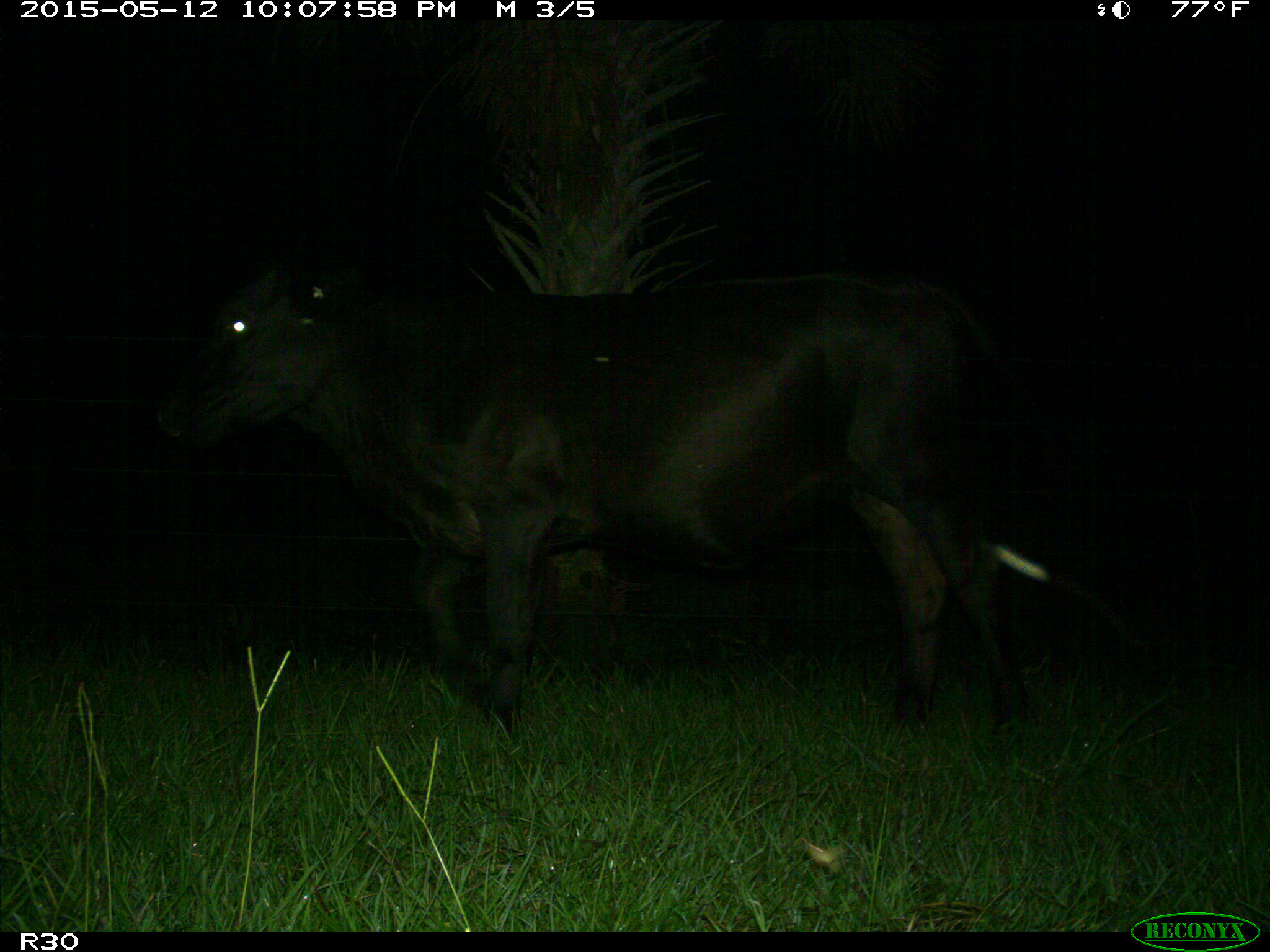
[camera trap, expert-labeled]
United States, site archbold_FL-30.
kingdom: Animalia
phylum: Chordata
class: Mammalia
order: Artiodactyla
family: Bovidae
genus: Bos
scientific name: Bos taurus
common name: domestic cow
Bos taurus (domestic cow).